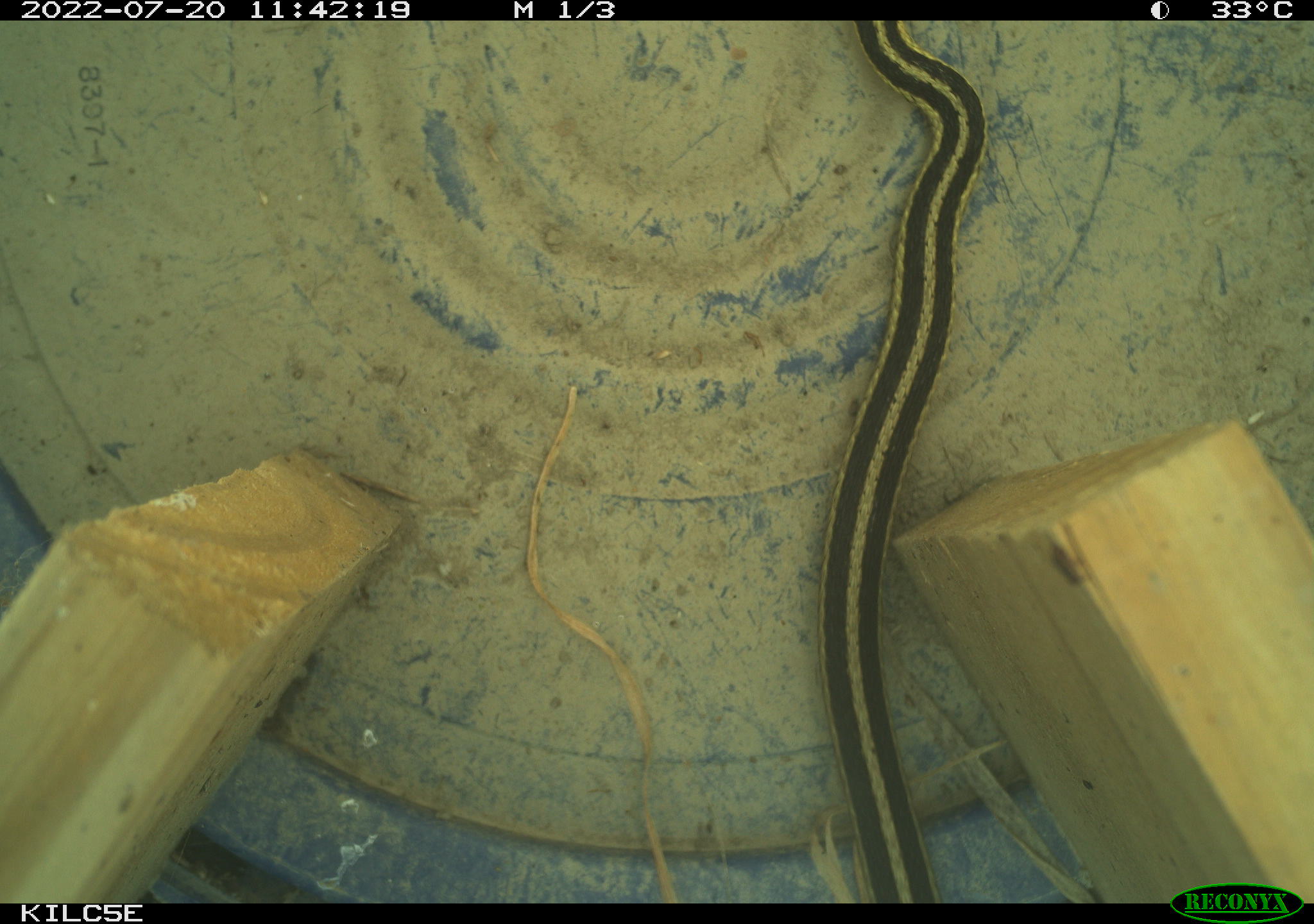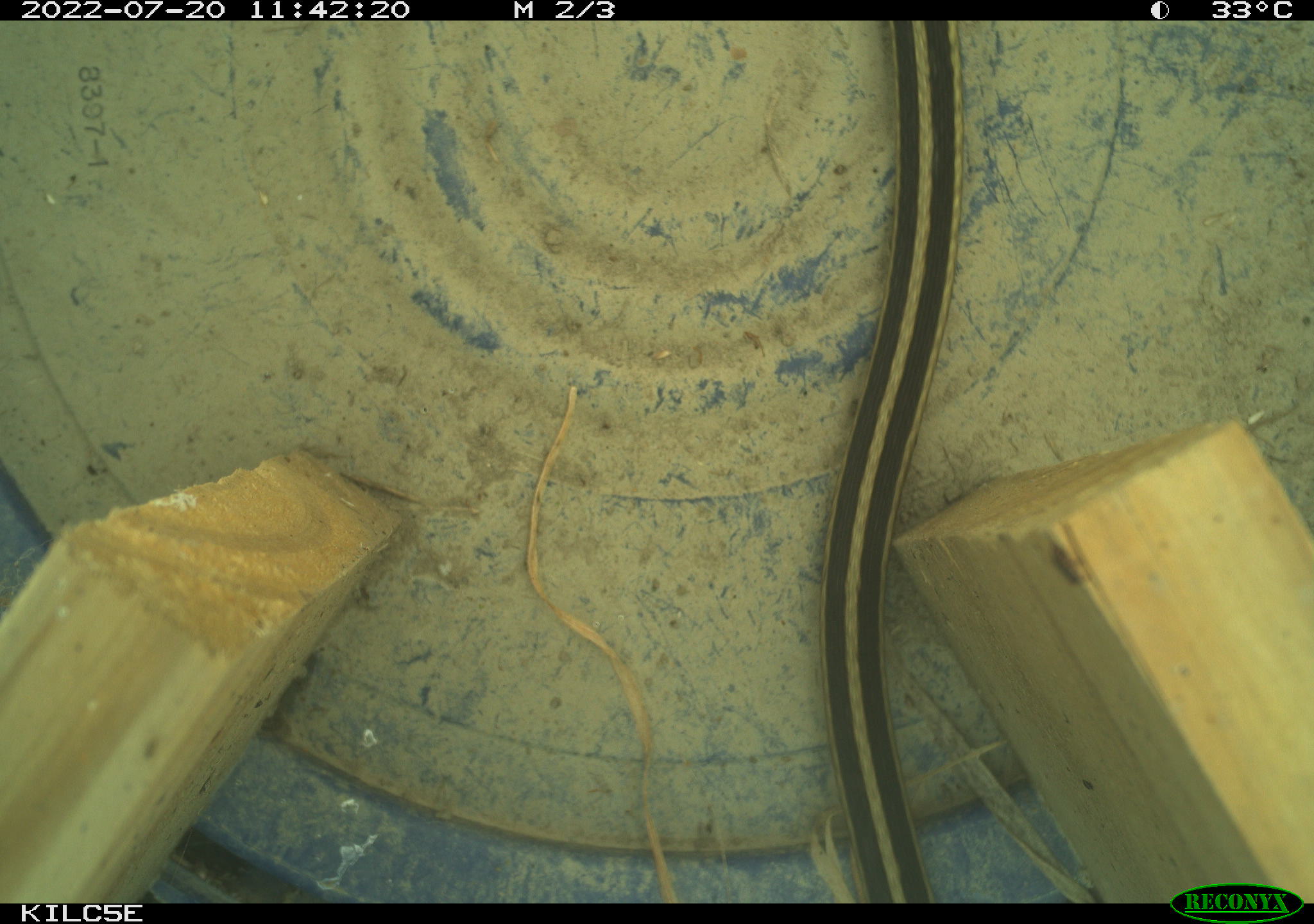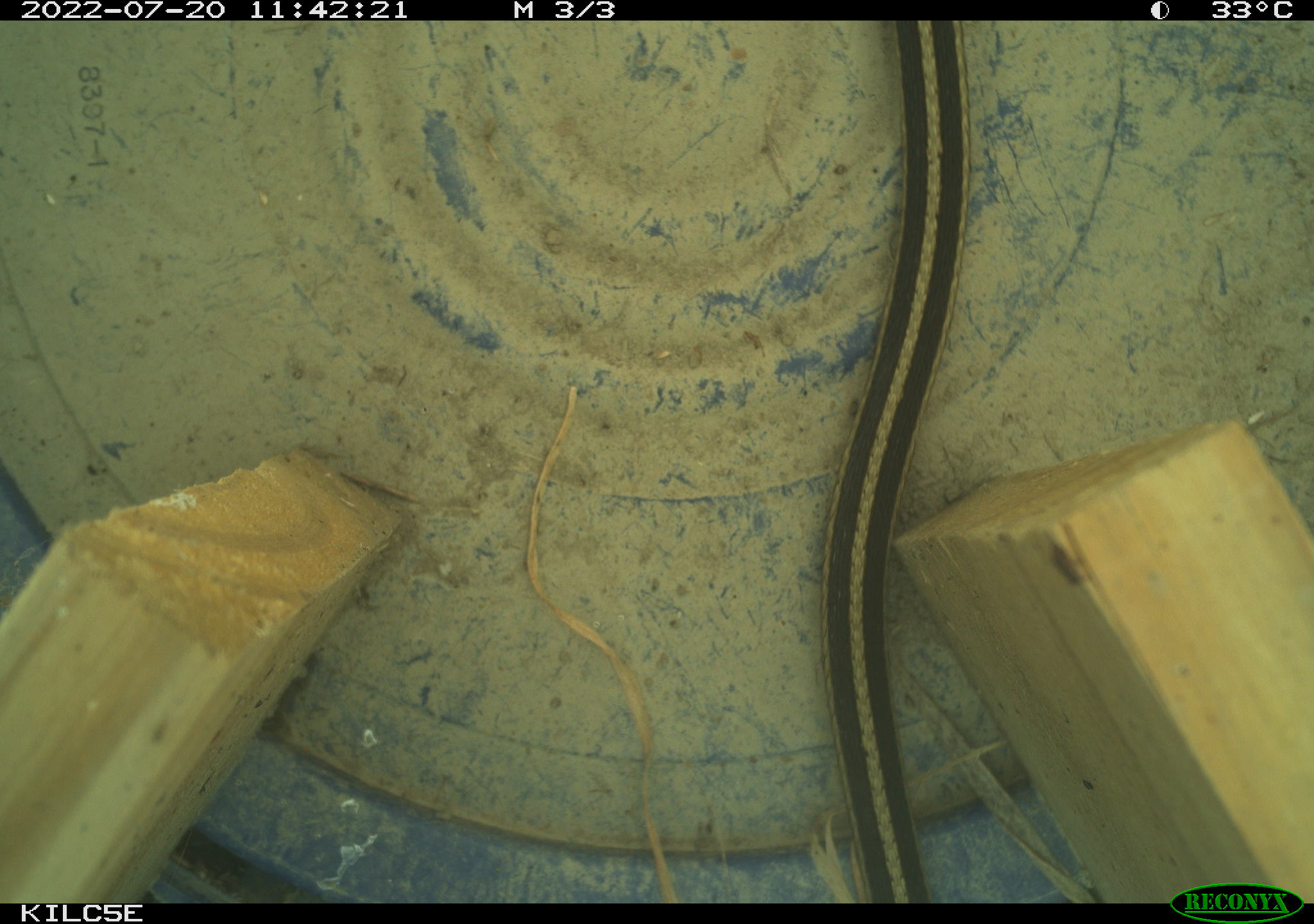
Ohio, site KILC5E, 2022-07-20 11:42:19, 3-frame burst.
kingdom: Animalia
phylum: Chordata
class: Reptilia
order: Squamata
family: Colubridae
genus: Thamnophis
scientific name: Thamnophis sirtalis sirtalis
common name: eastern gartersnake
Eastern gartersnake (Thamnophis sirtalis sirtalis).